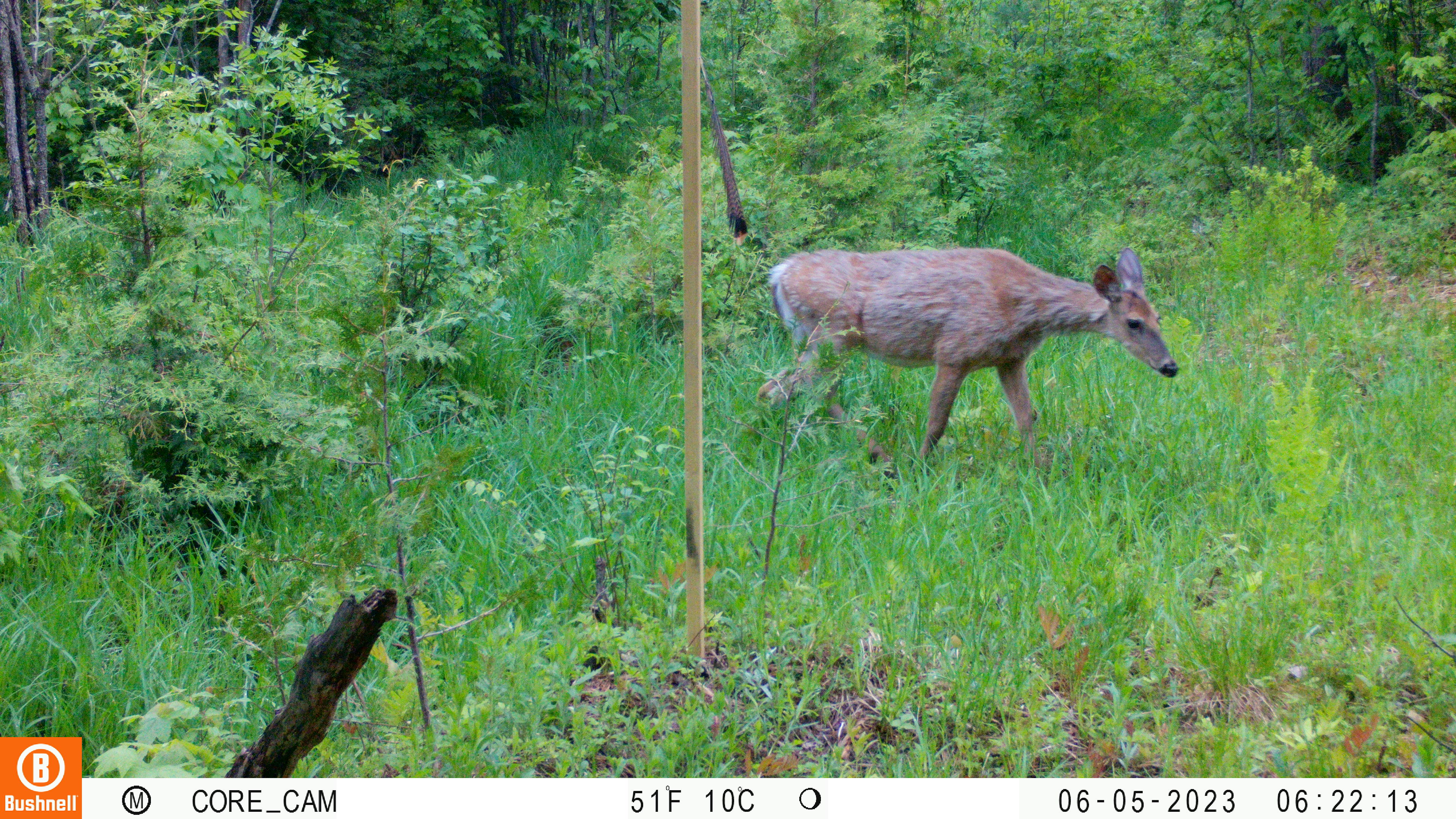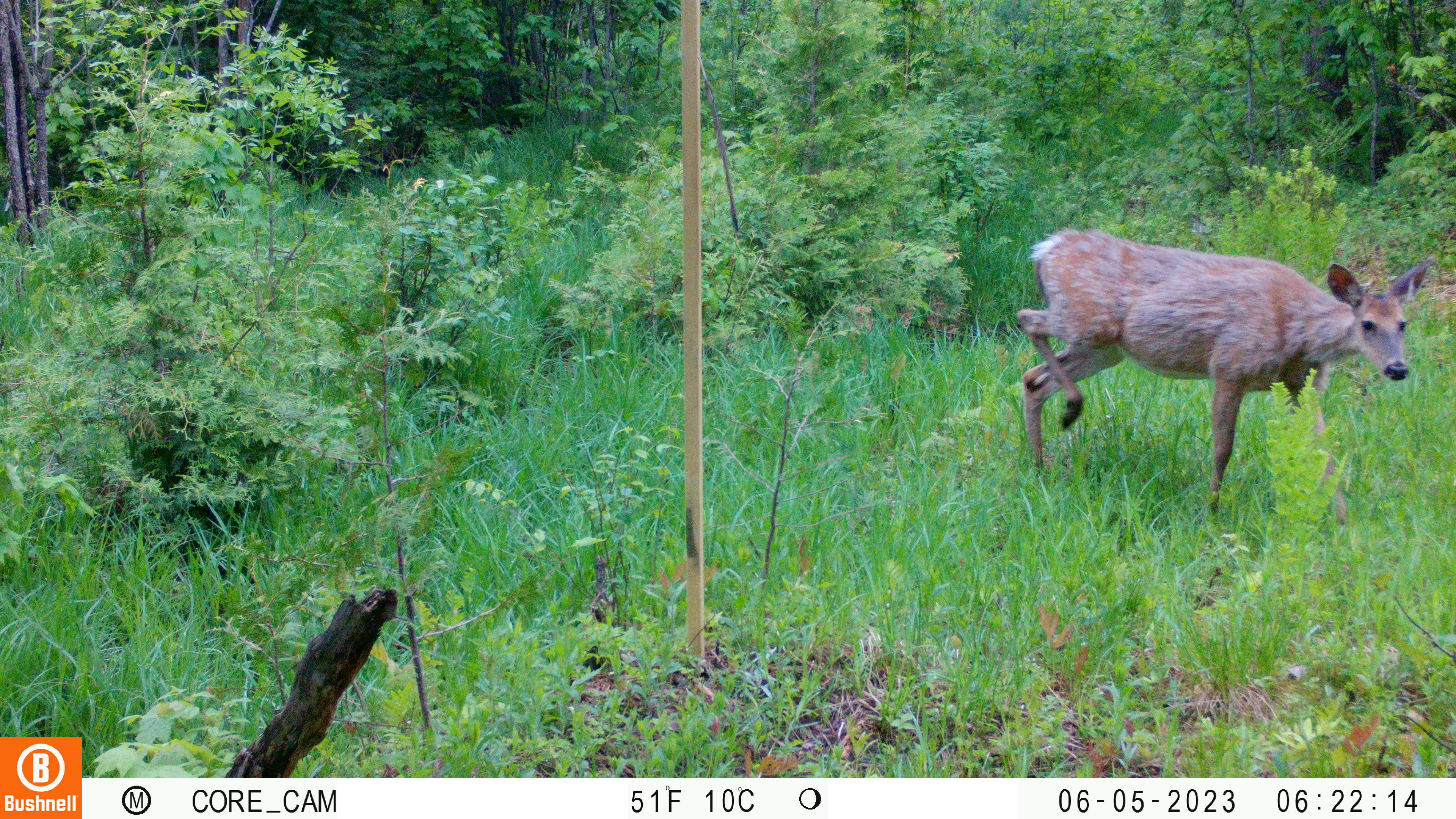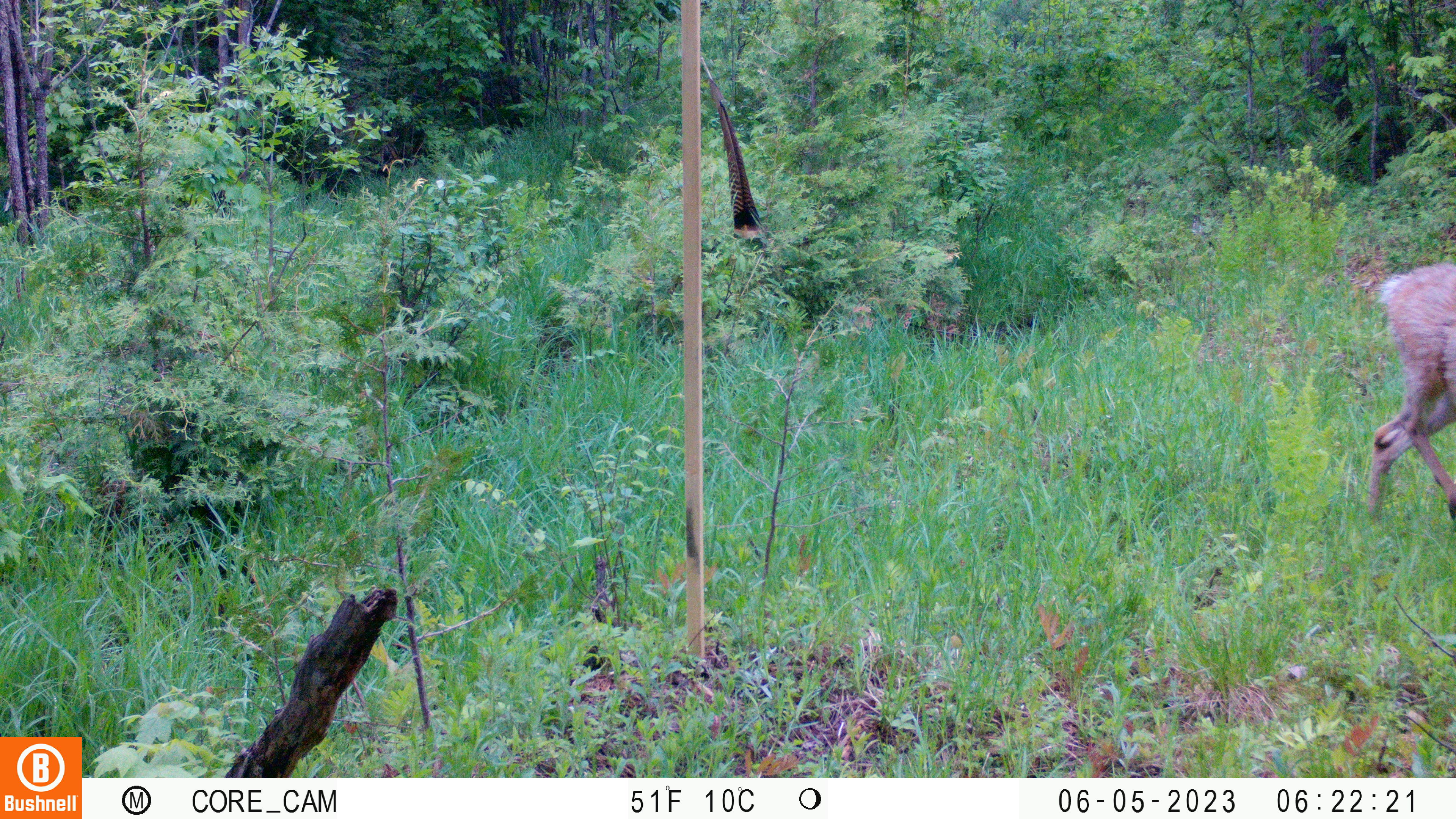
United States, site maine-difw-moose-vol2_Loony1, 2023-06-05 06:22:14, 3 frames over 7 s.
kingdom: Animalia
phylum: Chordata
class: Mammalia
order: Artiodactyla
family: Cervidae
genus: Odocoileus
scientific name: Odocoileus virginianus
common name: white-tailed deer